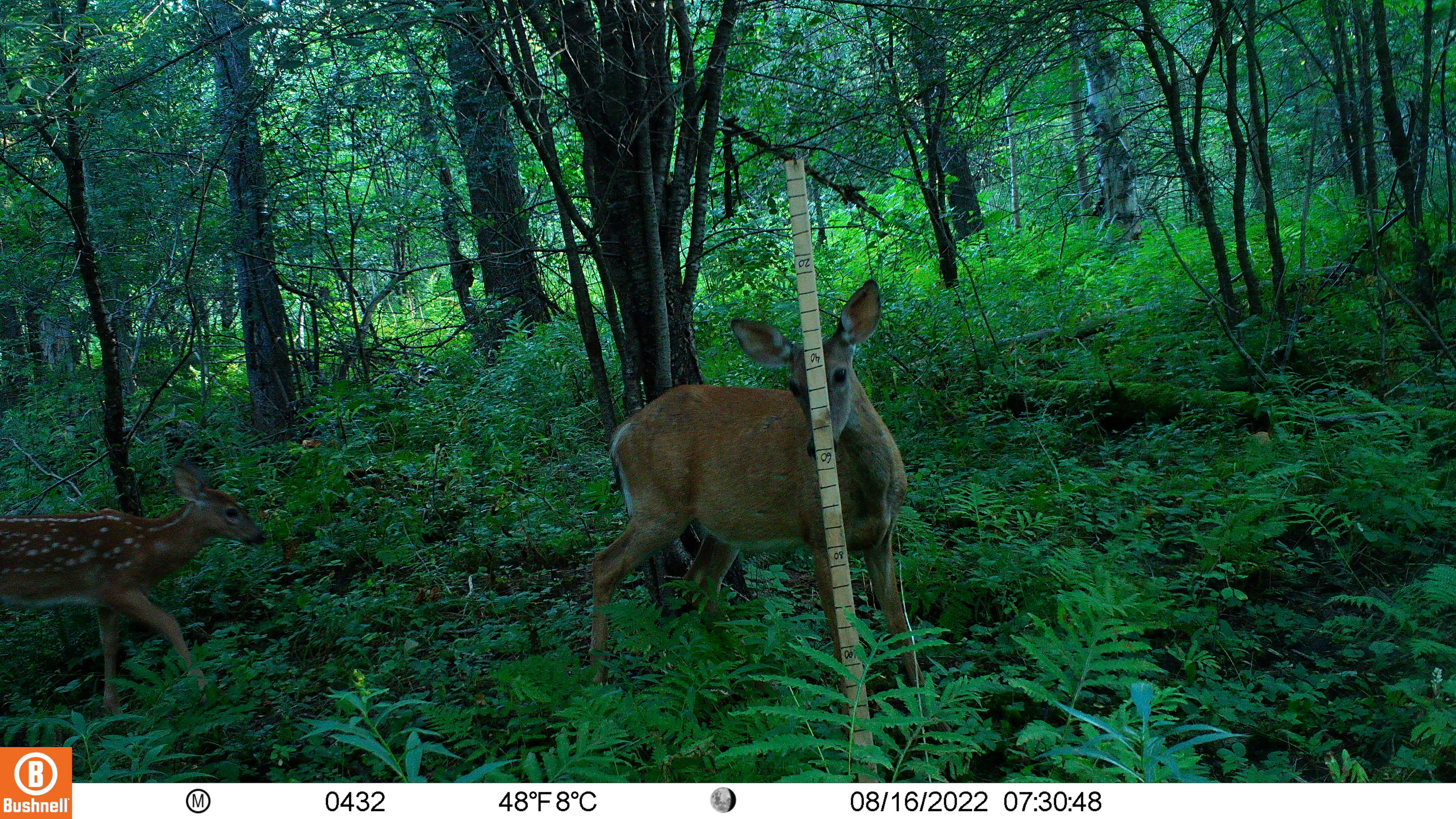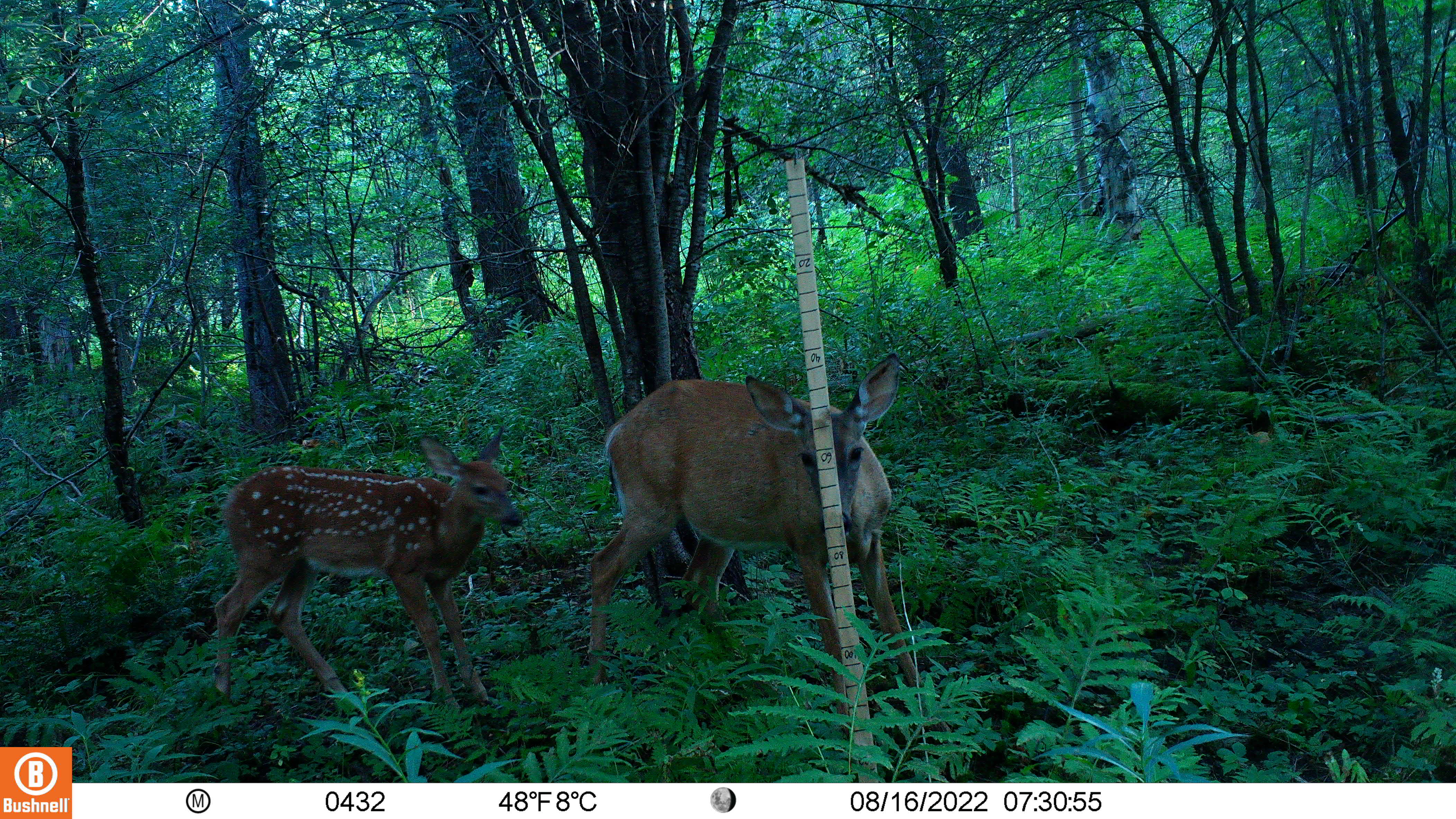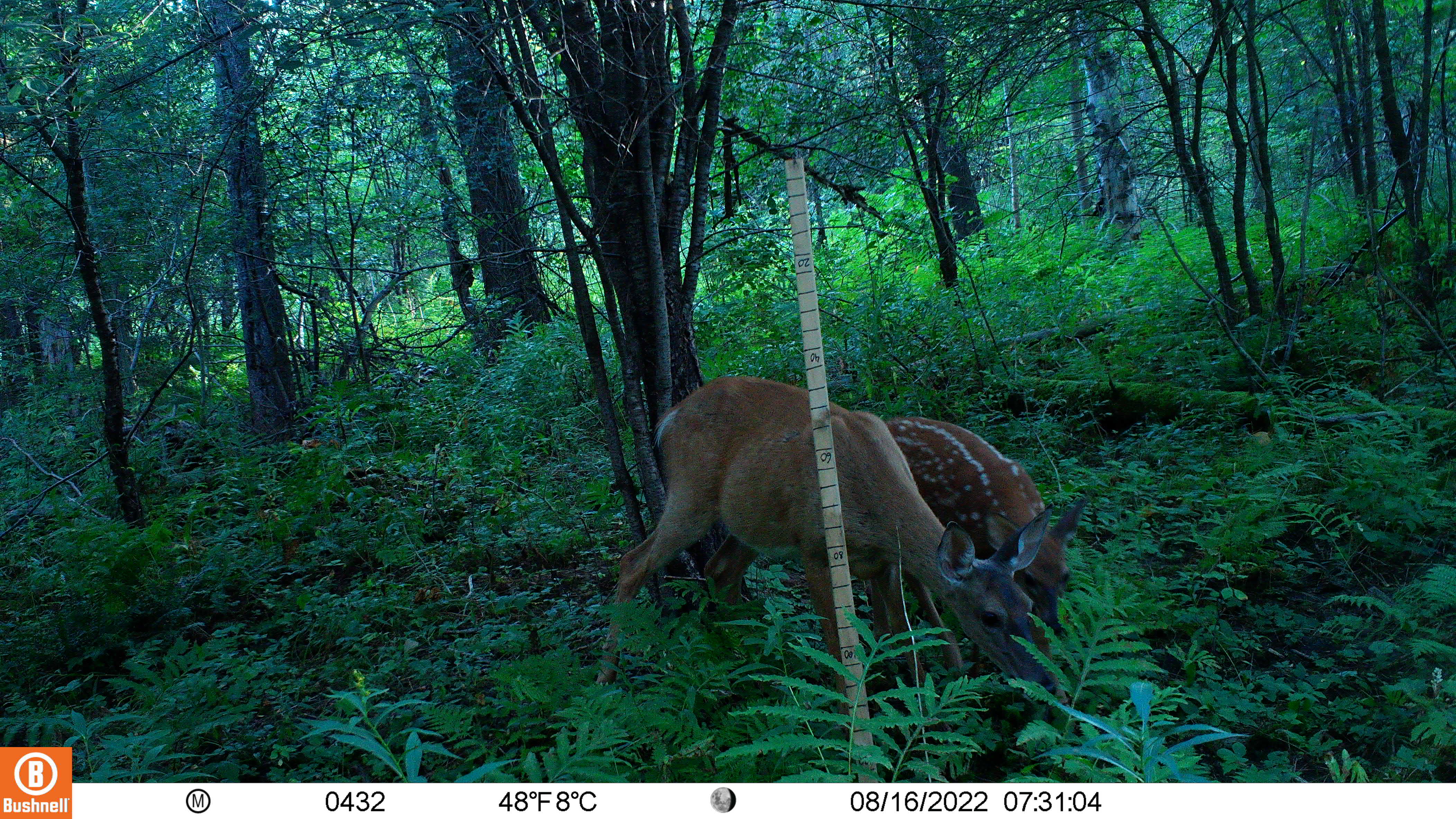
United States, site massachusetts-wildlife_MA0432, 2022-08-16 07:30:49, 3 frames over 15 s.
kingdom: Animalia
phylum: Chordata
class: Mammalia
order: Artiodactyla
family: Cervidae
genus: Odocoileus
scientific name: Odocoileus virginianus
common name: white-tailed deer